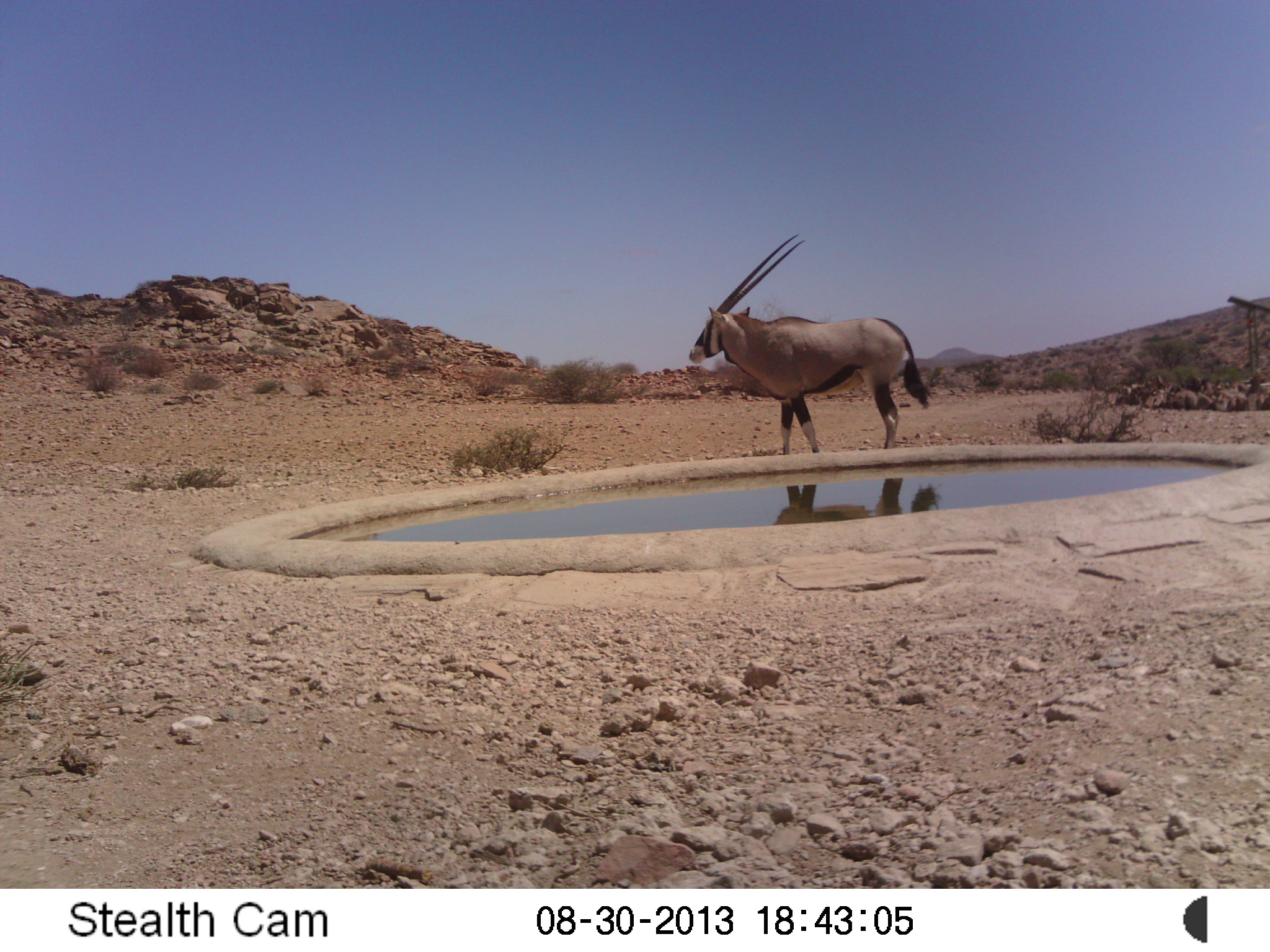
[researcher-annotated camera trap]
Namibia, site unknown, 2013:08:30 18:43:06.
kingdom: Animalia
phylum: Chordata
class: Mammalia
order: Artiodactyla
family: Bovidae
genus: Oryx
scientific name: Oryx gazella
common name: gemsbok